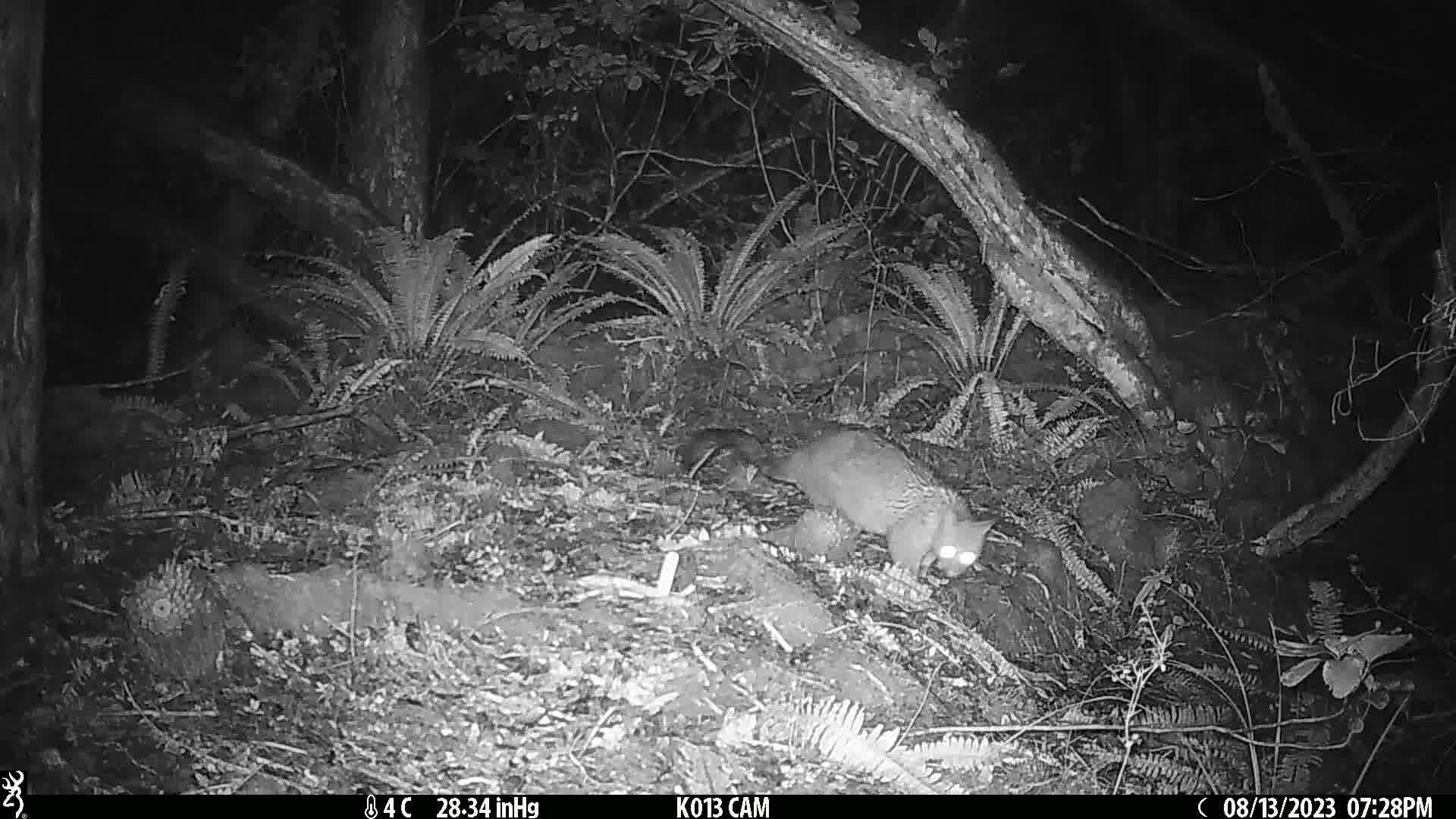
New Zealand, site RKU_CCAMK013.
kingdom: Animalia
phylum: Chordata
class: Mammalia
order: Diprotodontia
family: Phalangeridae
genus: Trichosurus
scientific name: Trichosurus vulpecula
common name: common brushtail possum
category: possum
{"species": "possum (common brushtail possum) (Trichosurus vulpecula)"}